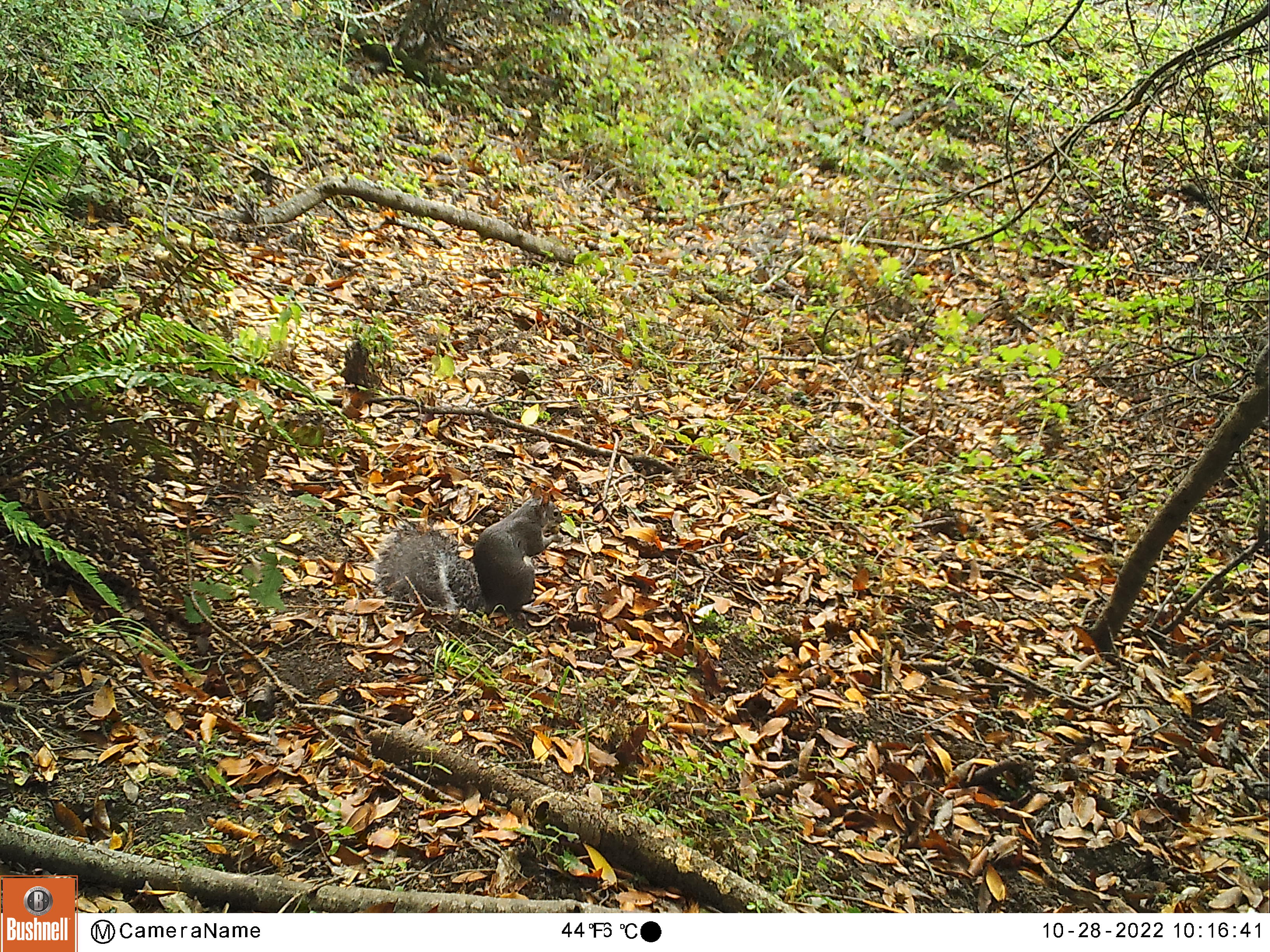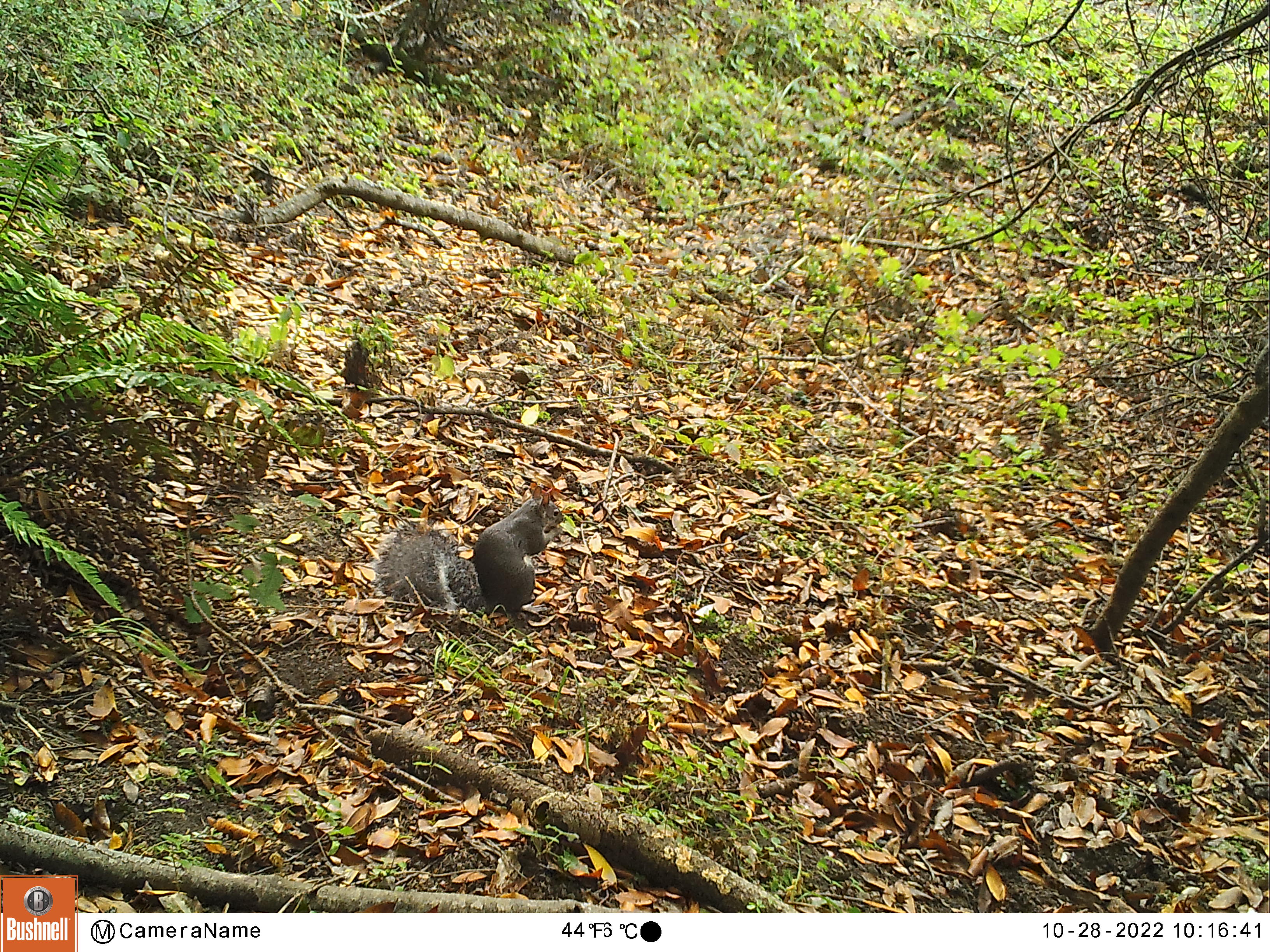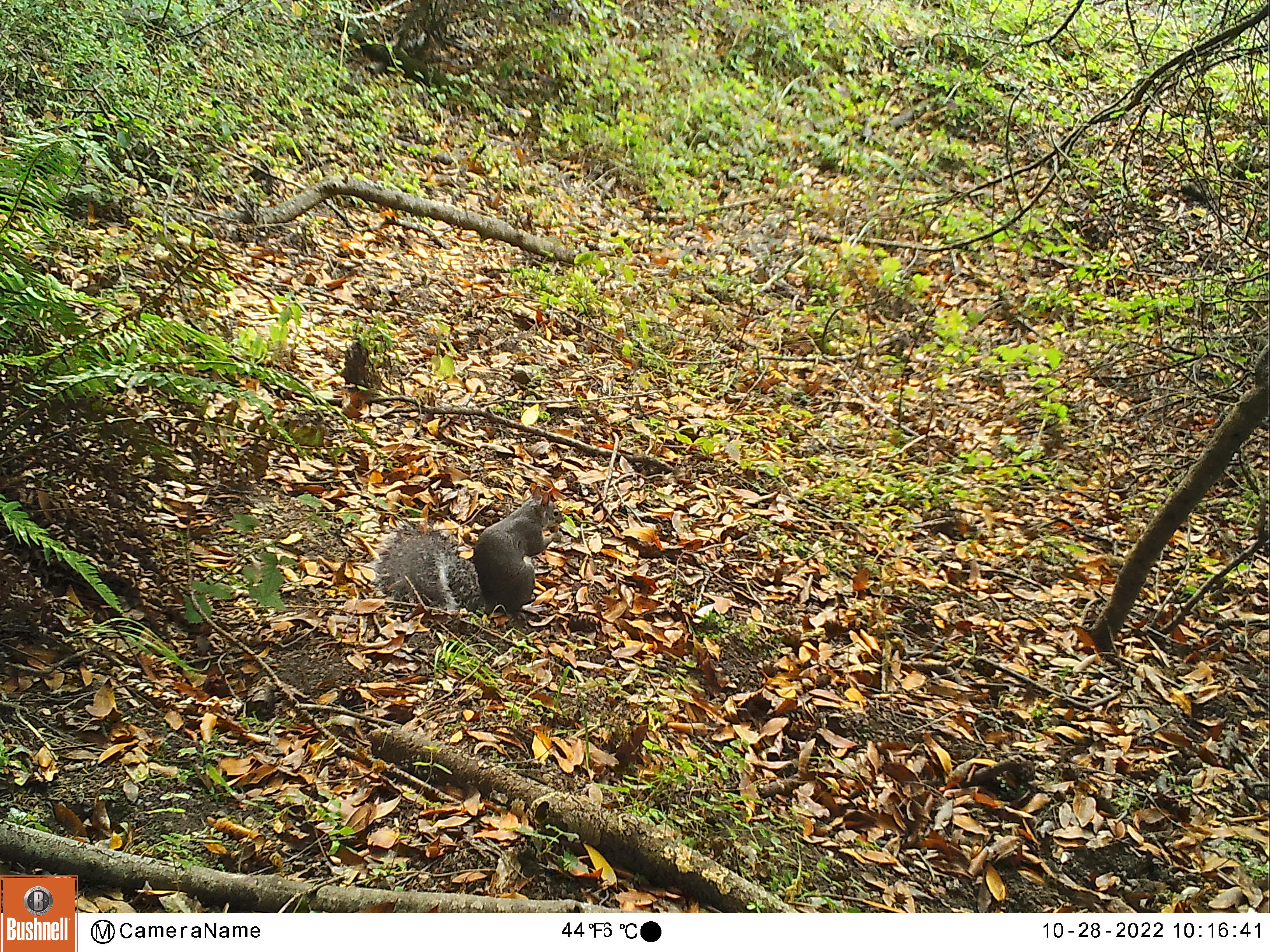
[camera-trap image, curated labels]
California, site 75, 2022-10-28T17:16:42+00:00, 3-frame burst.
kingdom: Animalia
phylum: Chordata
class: Mammalia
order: Rodentia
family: Sciuridae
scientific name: Sciuridae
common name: squirrel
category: unknown squirrel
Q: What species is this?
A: Unknown squirrel (squirrel) (Sciuridae).